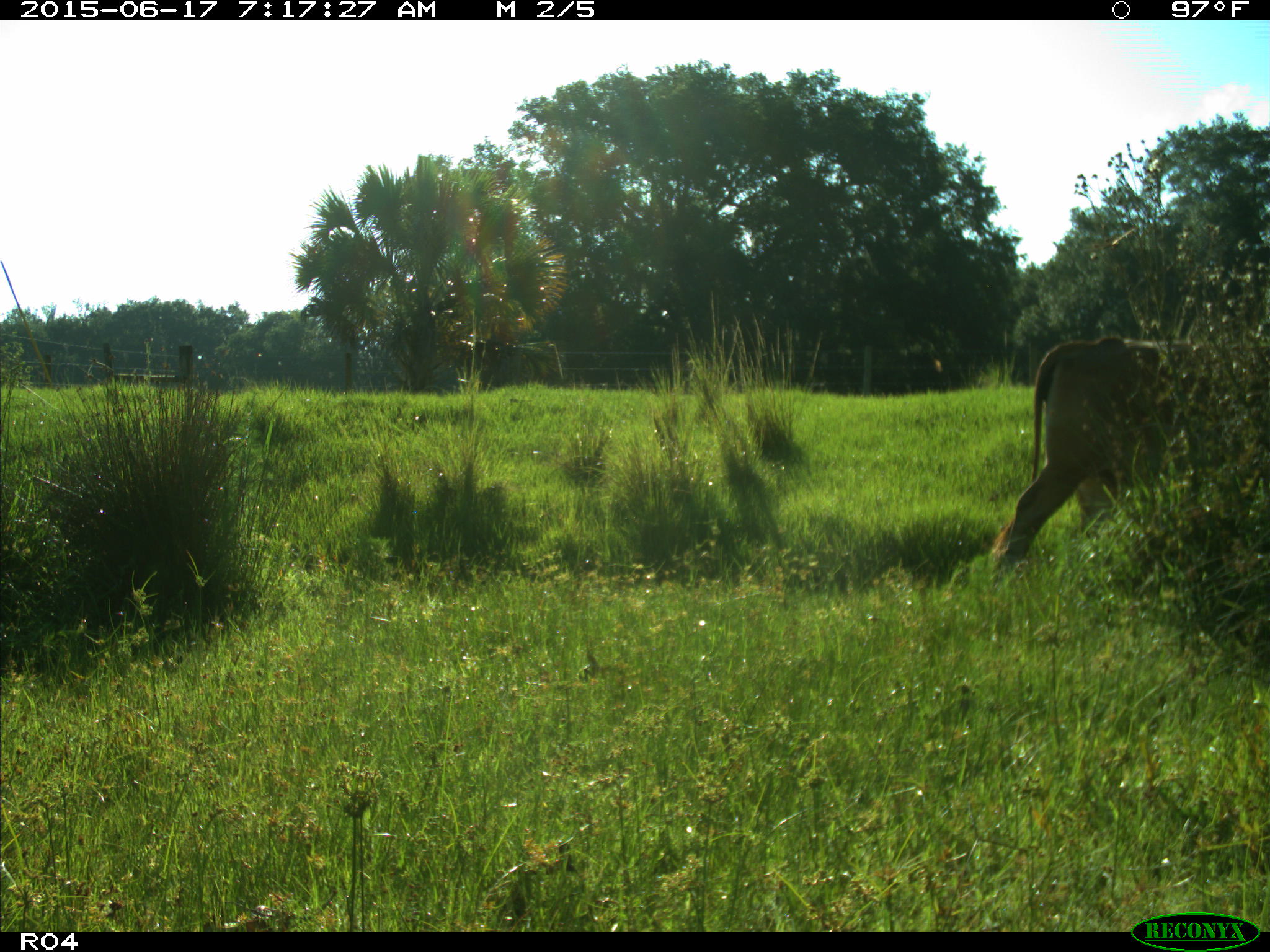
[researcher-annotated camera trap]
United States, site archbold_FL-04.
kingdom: Animalia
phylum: Chordata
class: Mammalia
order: Artiodactyla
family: Bovidae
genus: Bos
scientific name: Bos taurus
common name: domestic cow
Bos taurus (domestic cow).